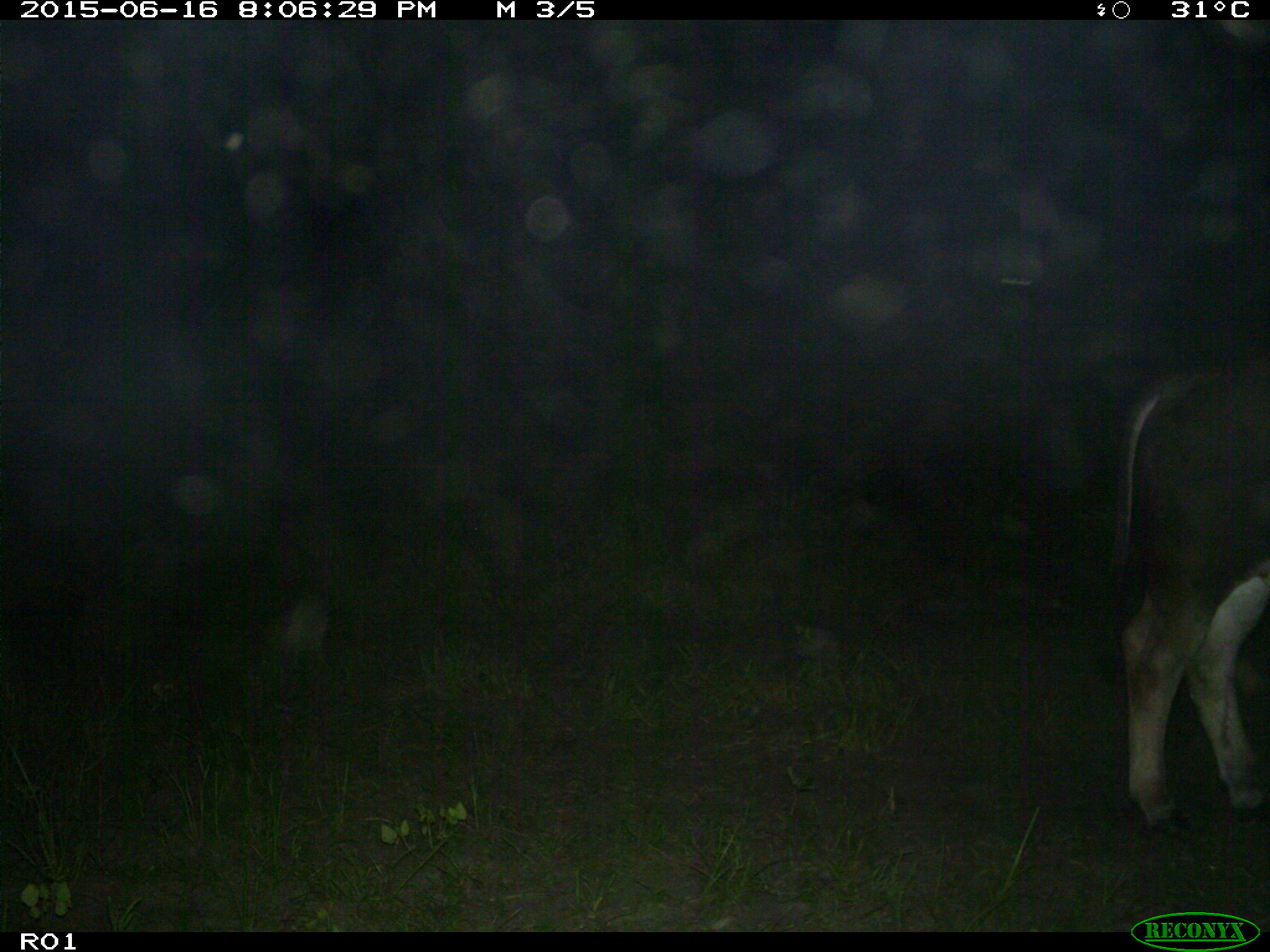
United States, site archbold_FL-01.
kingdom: Animalia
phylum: Chordata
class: Mammalia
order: Artiodactyla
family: Bovidae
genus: Bos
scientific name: Bos taurus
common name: domestic cow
Bos taurus (domestic cow).